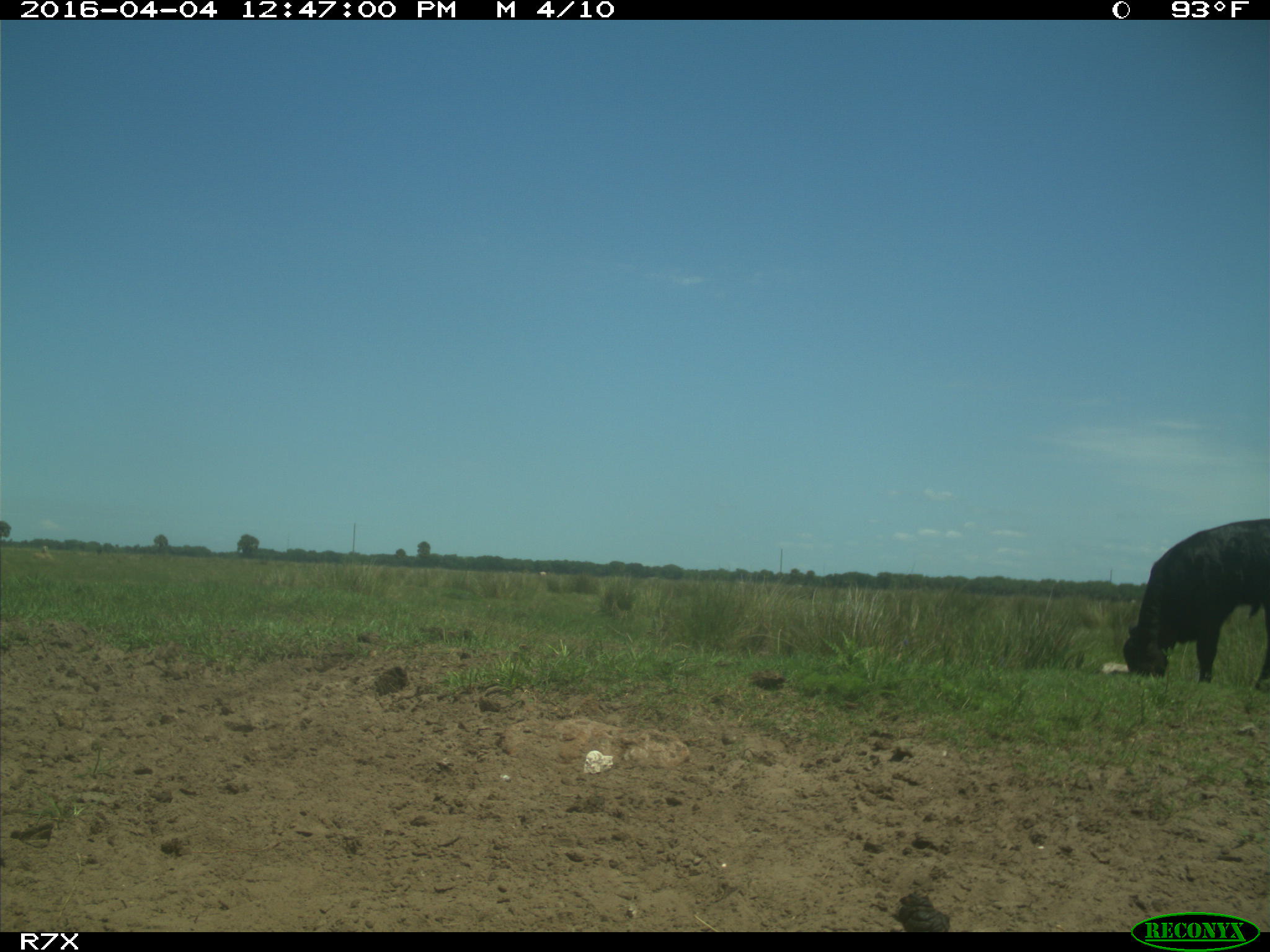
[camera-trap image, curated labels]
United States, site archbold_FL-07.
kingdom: Animalia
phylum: Chordata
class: Mammalia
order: Artiodactyla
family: Bovidae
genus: Bos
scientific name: Bos taurus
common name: domestic cow